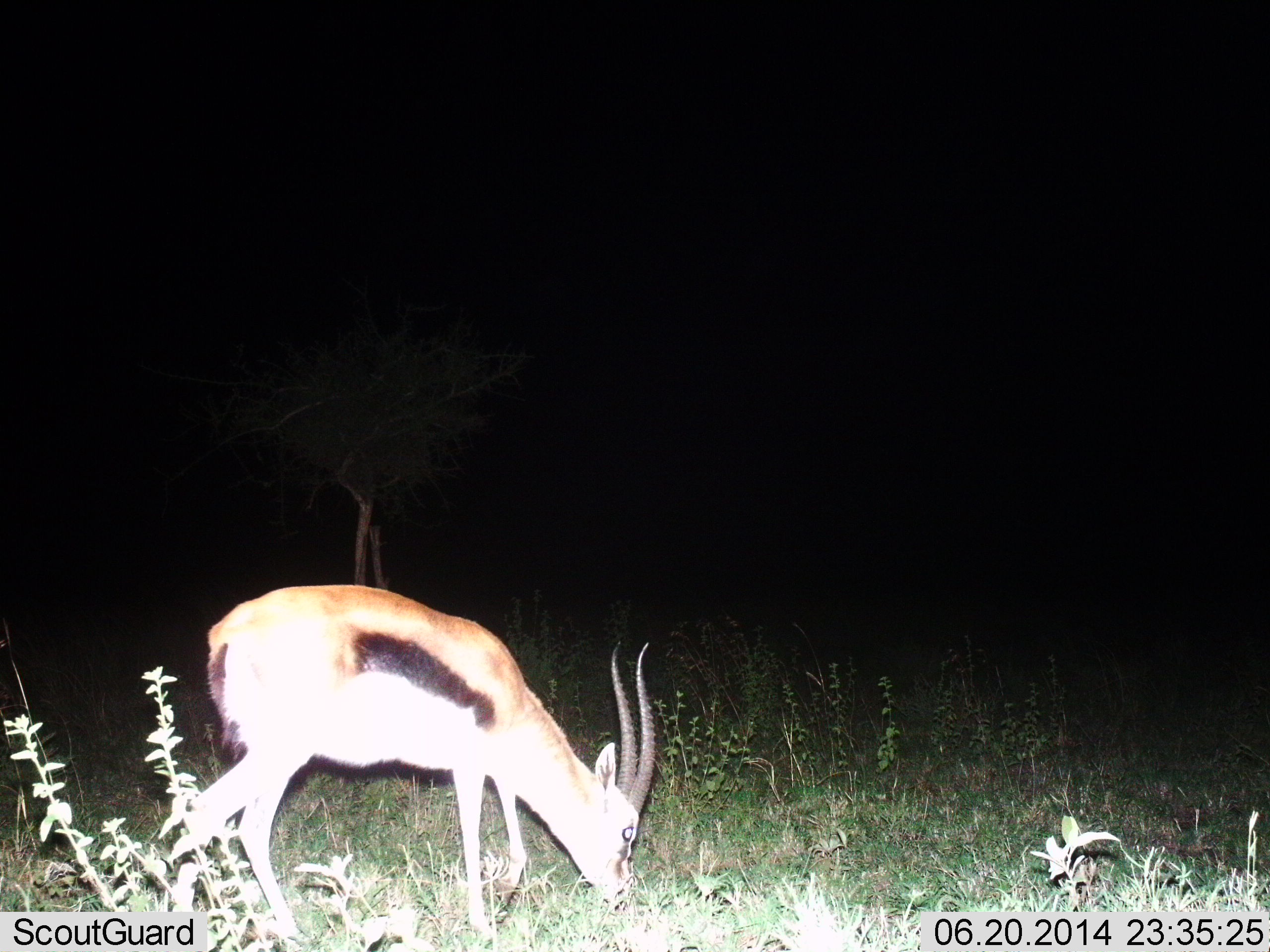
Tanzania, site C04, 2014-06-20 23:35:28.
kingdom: Animalia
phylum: Chordata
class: Mammalia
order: Artiodactyla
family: Bovidae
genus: Eudorcas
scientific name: Eudorcas thomsonii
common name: thomson's gazelle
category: gazellethomsons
Gazellethomsons (thomson's gazelle) (Eudorcas thomsonii), count 1. Behavior (volunteer vote fractions): standing 10%, resting 0%, moving 10%, interacting 0%. Young present (vote fraction): 0%. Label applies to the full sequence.